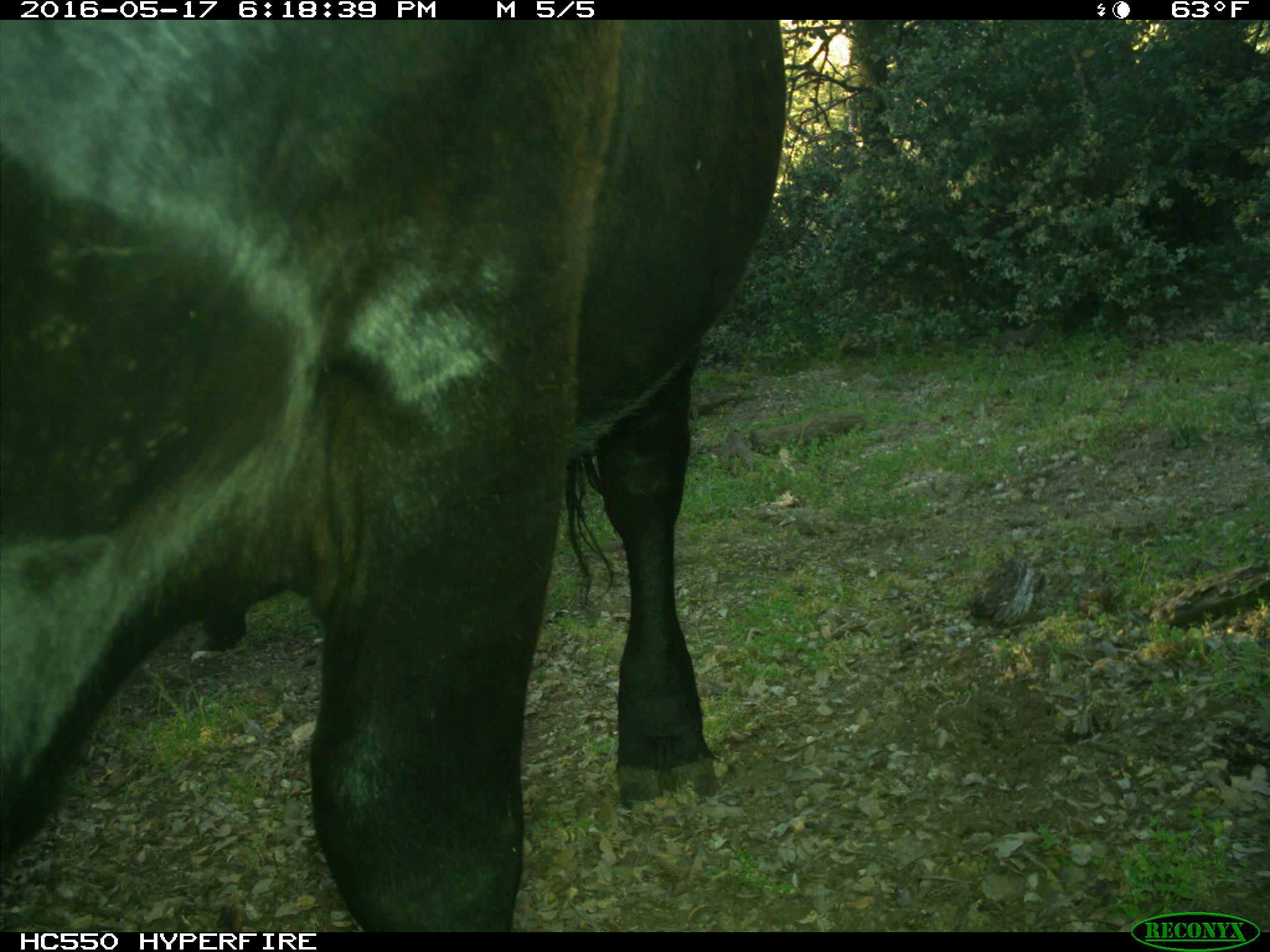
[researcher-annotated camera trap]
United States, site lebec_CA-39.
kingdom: Animalia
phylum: Chordata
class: Mammalia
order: Artiodactyla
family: Bovidae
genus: Bos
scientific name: Bos taurus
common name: domestic cow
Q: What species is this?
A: Bos taurus (domestic cow).